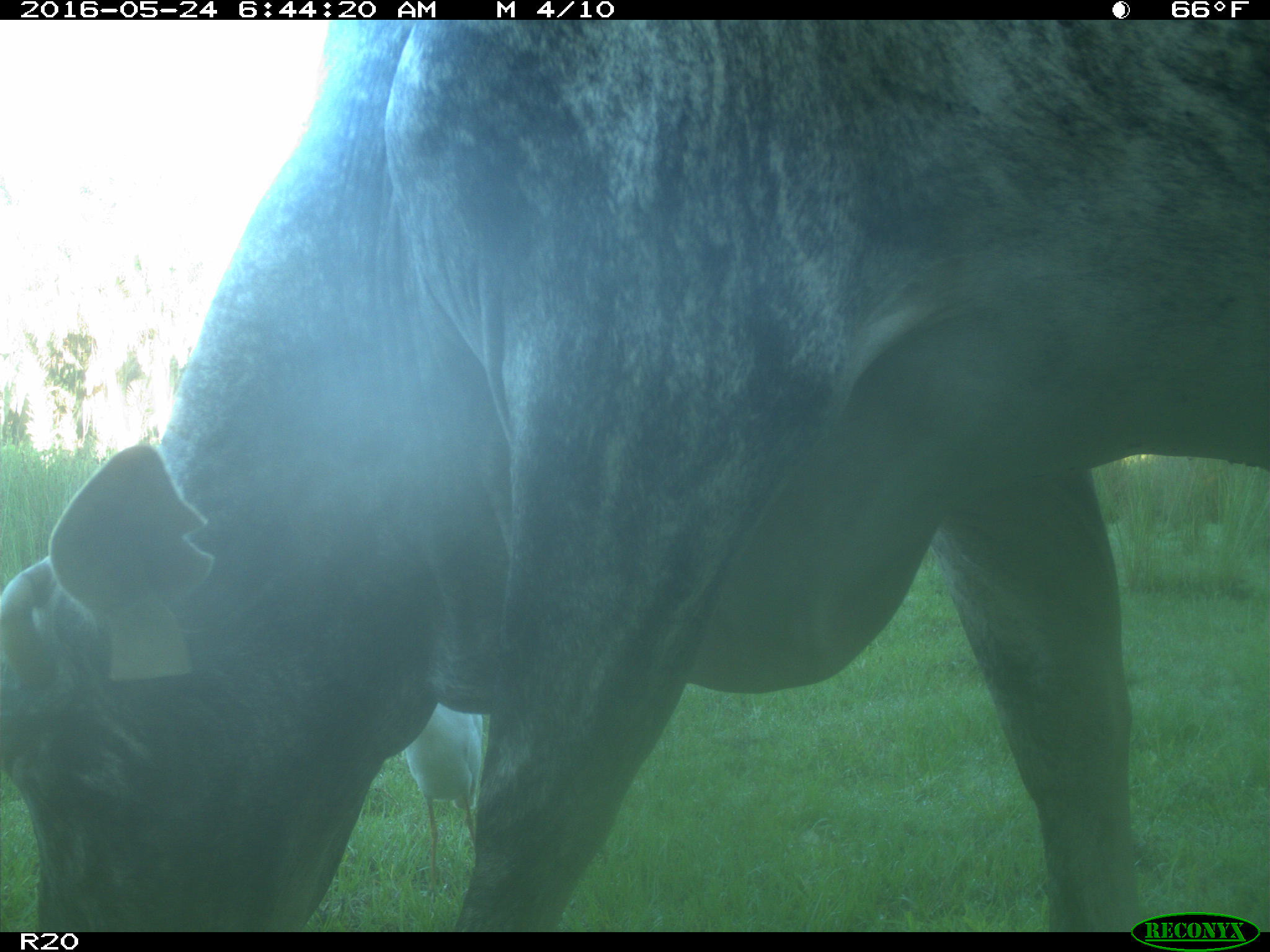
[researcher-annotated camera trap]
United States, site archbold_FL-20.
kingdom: Animalia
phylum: Chordata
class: Mammalia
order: Artiodactyla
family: Bovidae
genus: Bos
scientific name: Bos taurus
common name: domestic cow